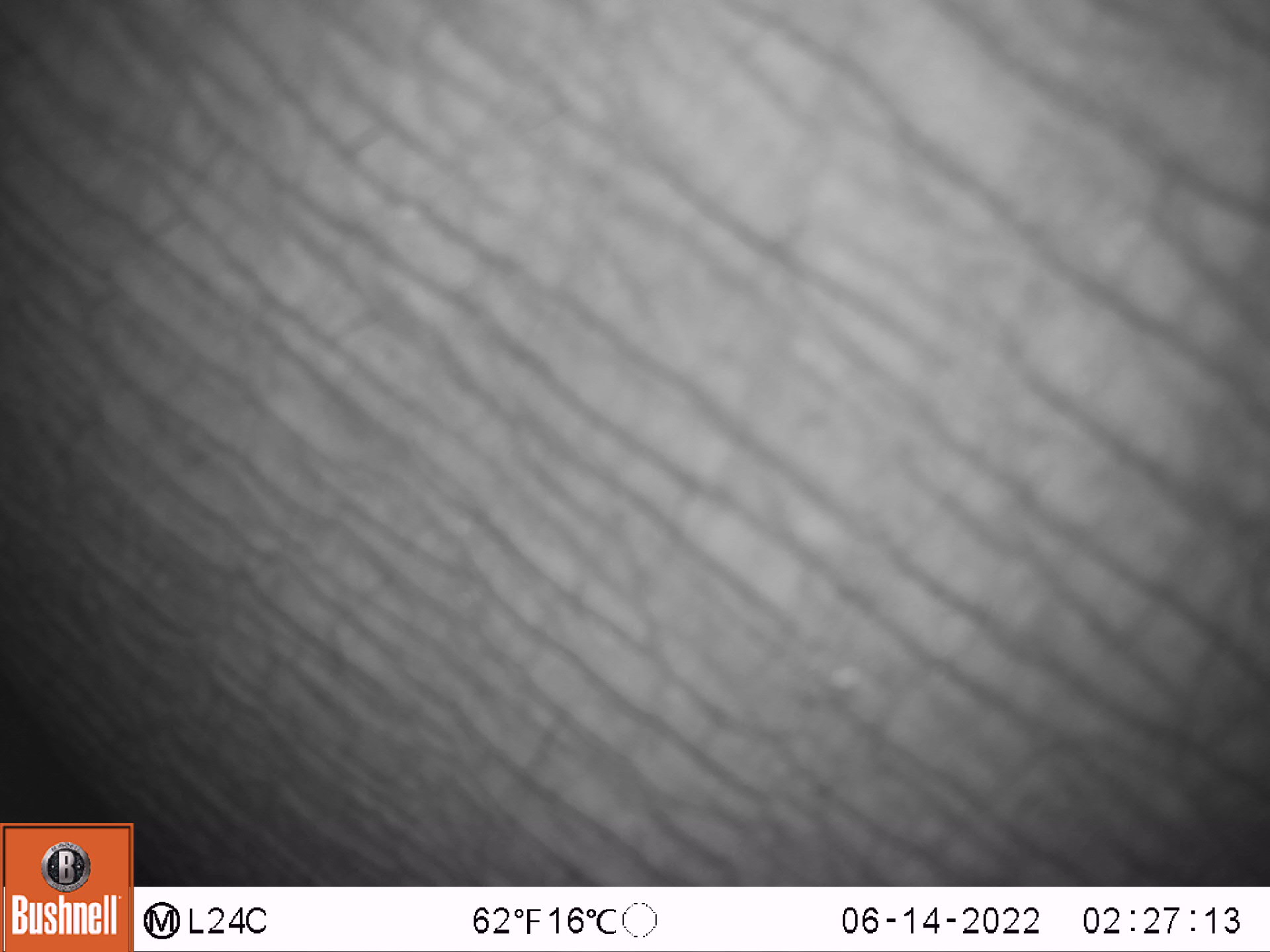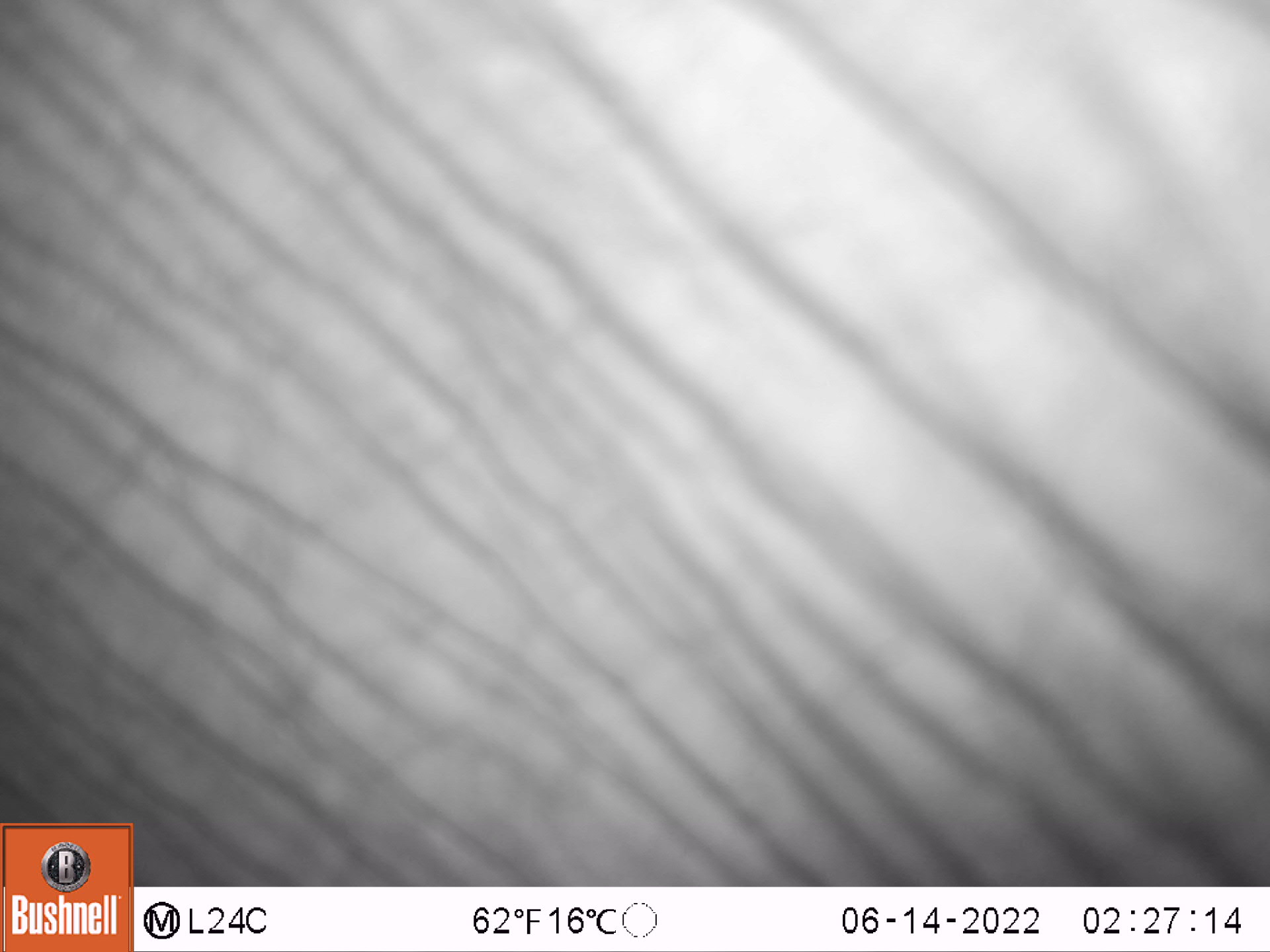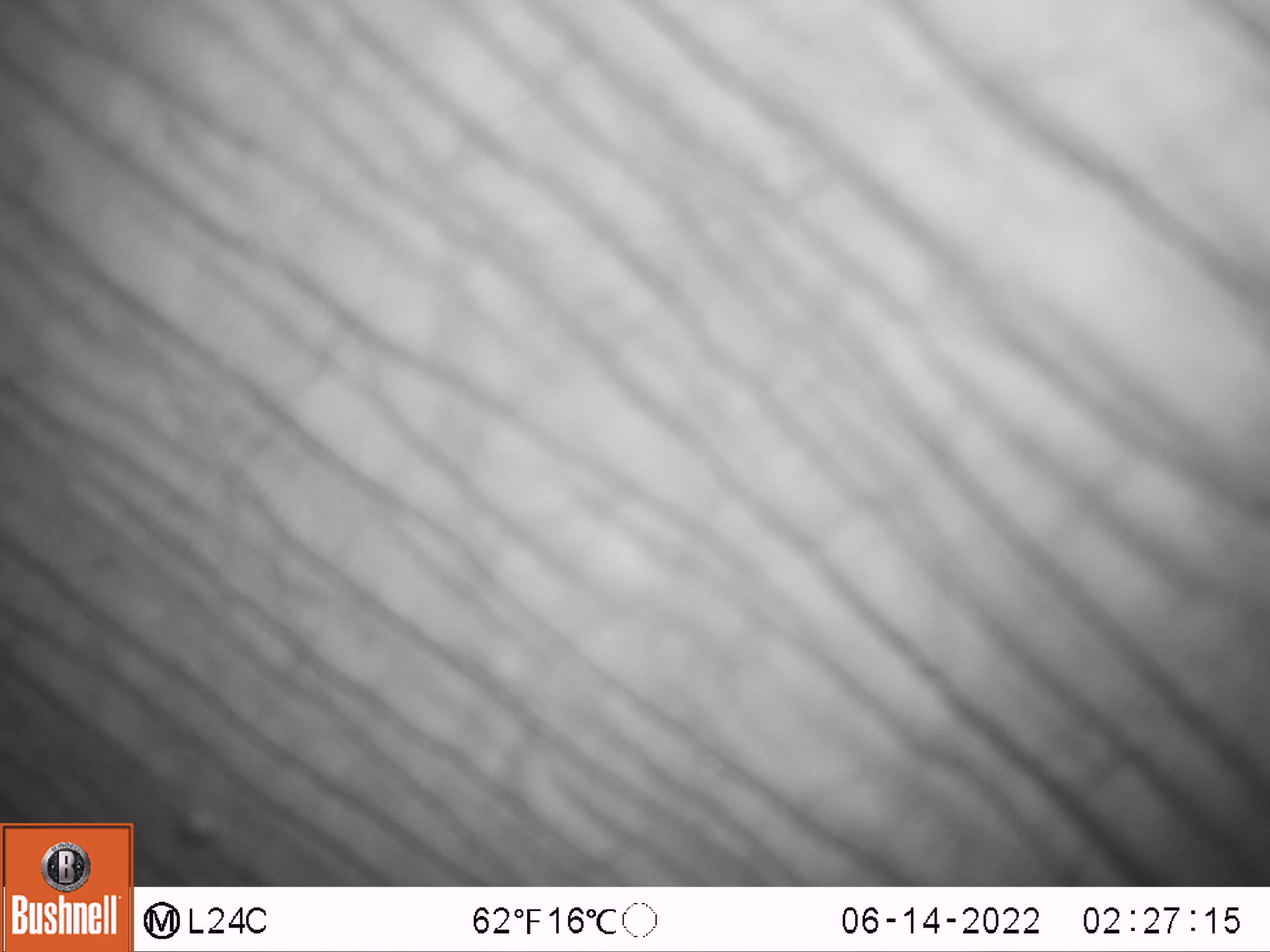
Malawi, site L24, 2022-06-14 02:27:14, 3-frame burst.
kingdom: Animalia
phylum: Chordata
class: Mammalia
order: Proboscidea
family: Elephantidae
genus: Loxodonta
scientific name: Loxodonta africana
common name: african savanna elephant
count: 2